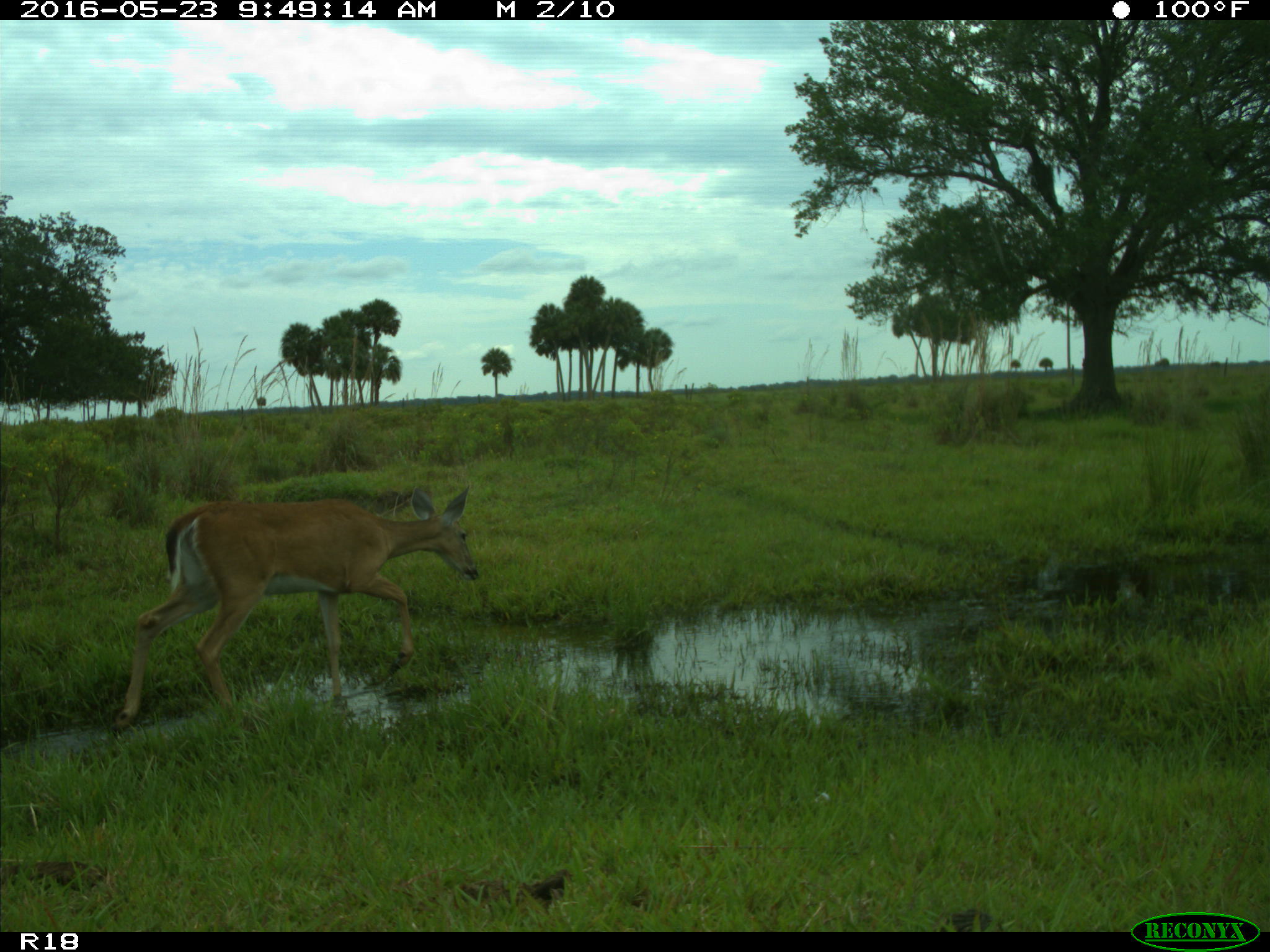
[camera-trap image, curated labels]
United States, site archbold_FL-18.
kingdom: Animalia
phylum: Chordata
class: Mammalia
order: Artiodactyla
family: Cervidae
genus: Odocoileus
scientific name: Odocoileus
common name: deer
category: unidentified deer